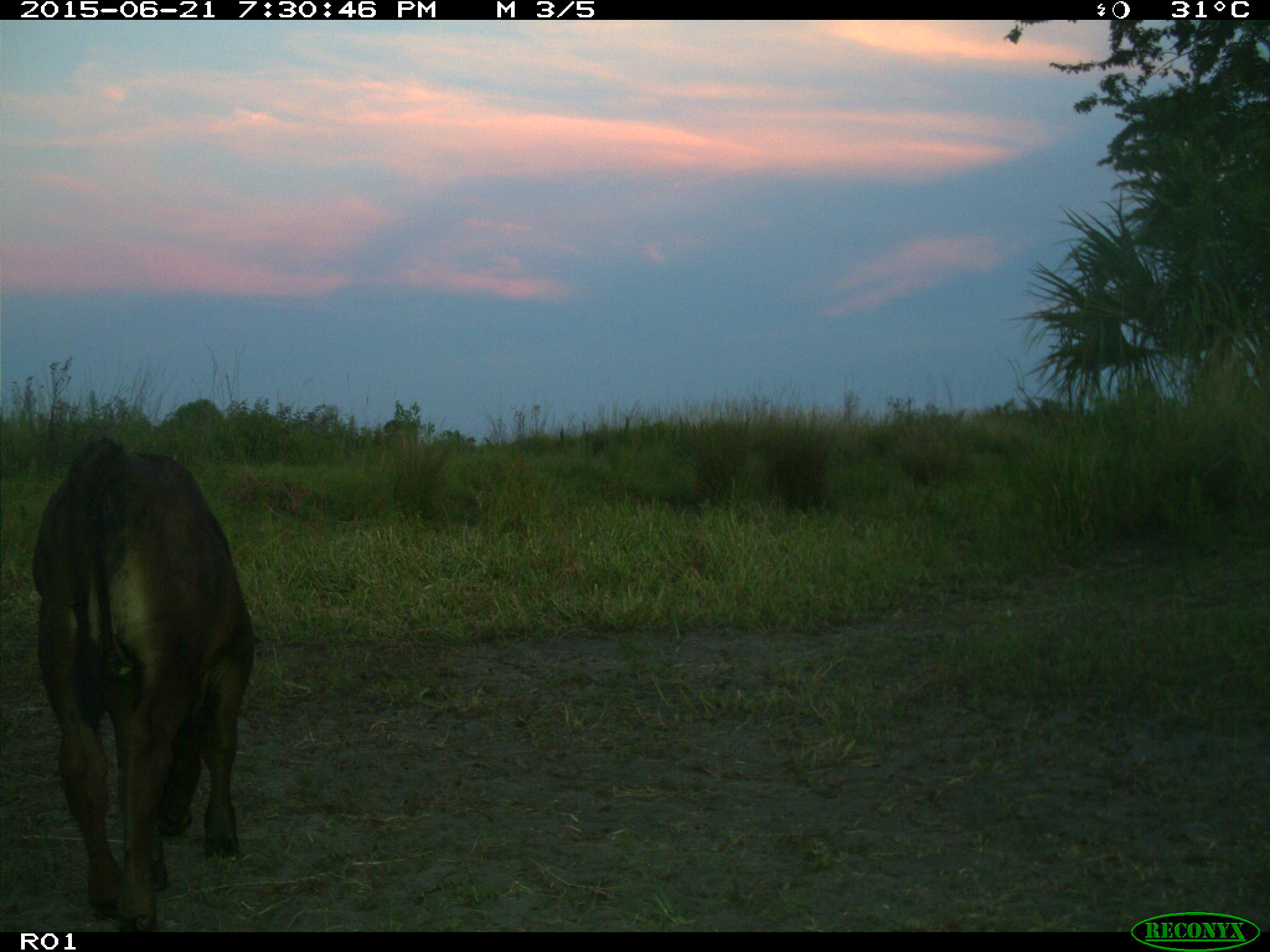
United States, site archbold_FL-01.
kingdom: Animalia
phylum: Chordata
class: Mammalia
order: Artiodactyla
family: Bovidae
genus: Bos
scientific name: Bos taurus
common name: domestic cow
Bos taurus (domestic cow).